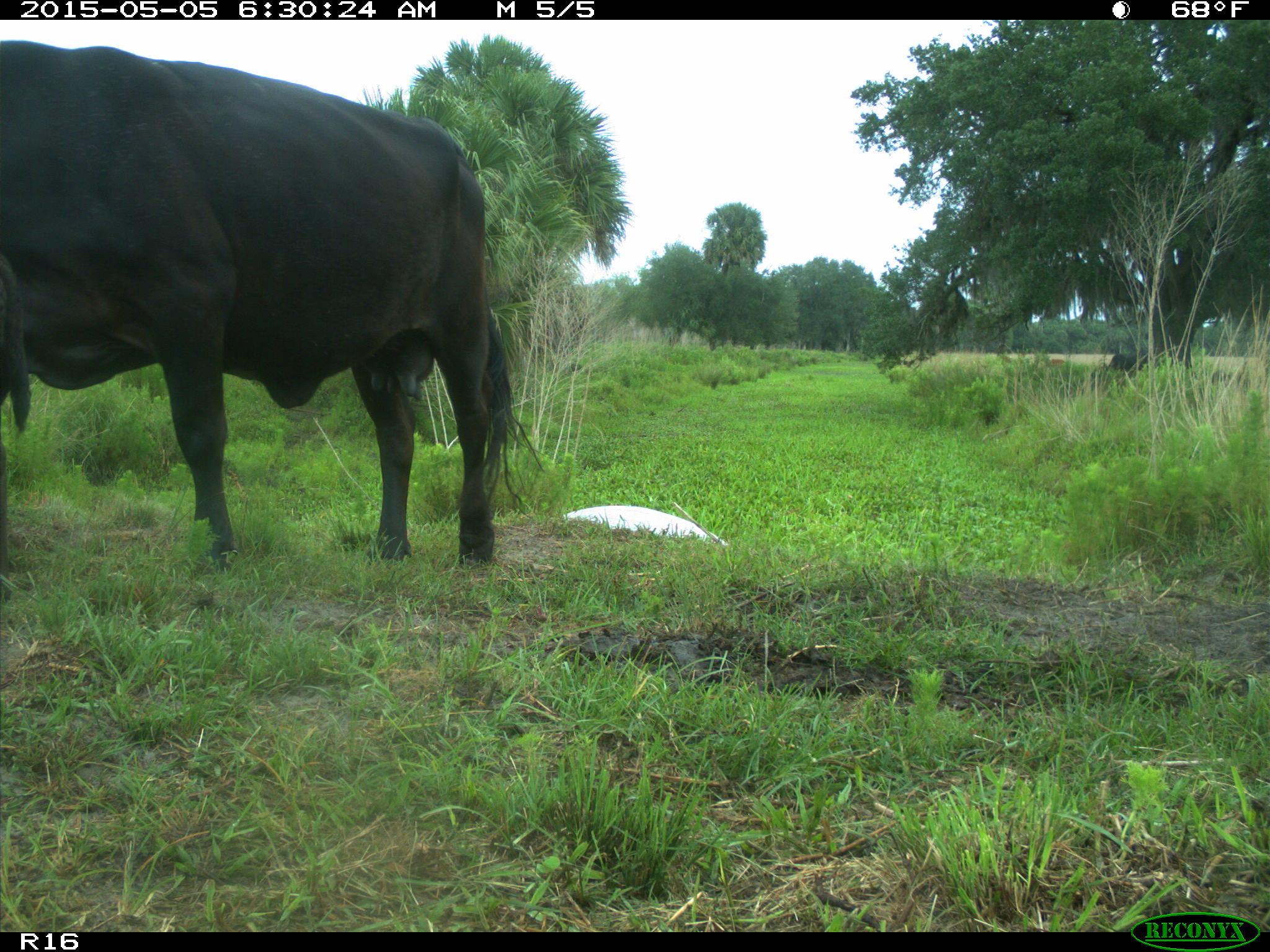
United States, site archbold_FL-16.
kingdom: Animalia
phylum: Chordata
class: Mammalia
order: Artiodactyla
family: Bovidae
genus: Bos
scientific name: Bos taurus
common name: domestic cow